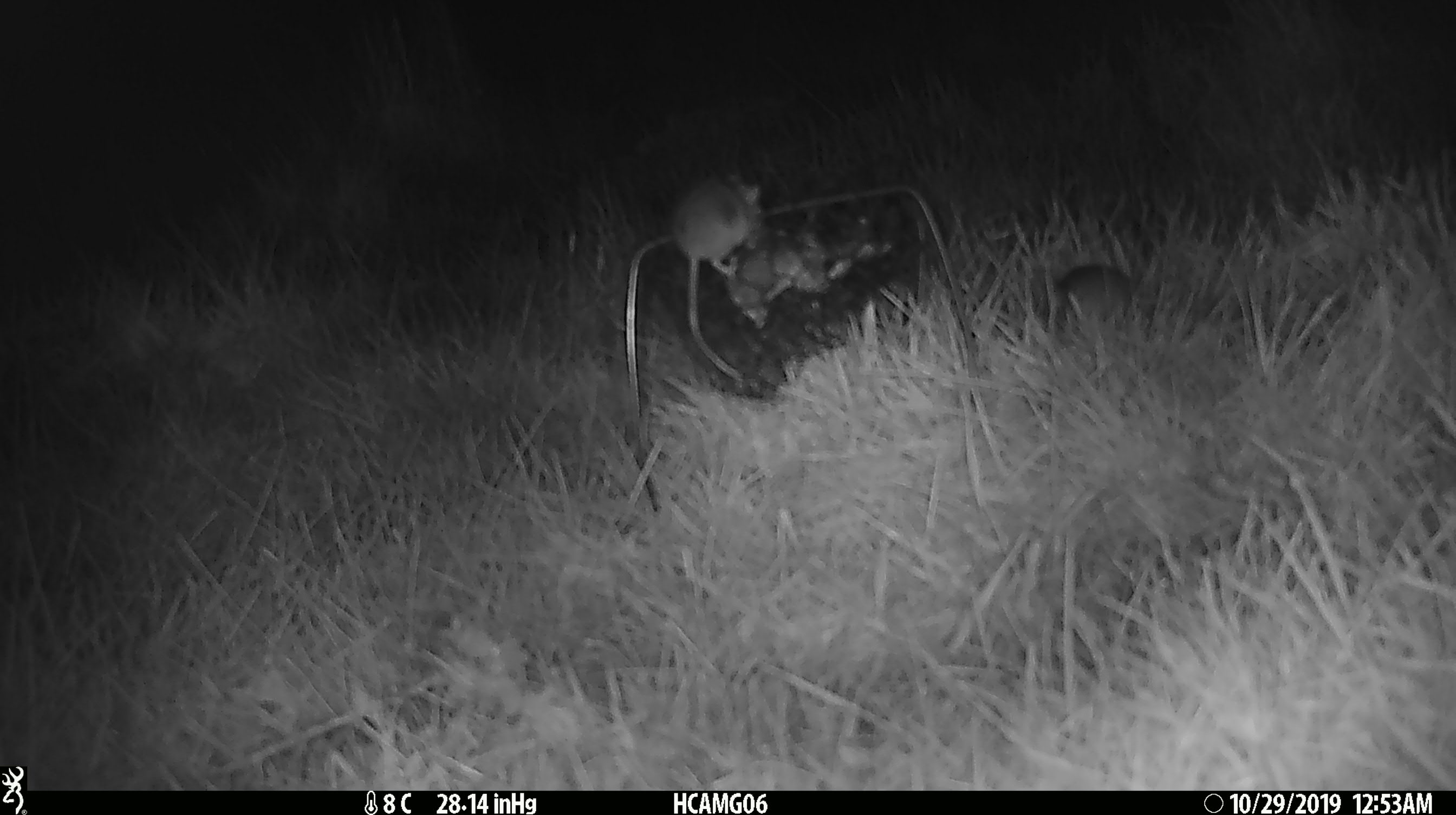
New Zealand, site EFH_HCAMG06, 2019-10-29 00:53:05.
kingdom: Animalia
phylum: Chordata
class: Mammalia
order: Rodentia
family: Muridae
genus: Mus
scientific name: Mus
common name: mouse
Mouse (Mus).